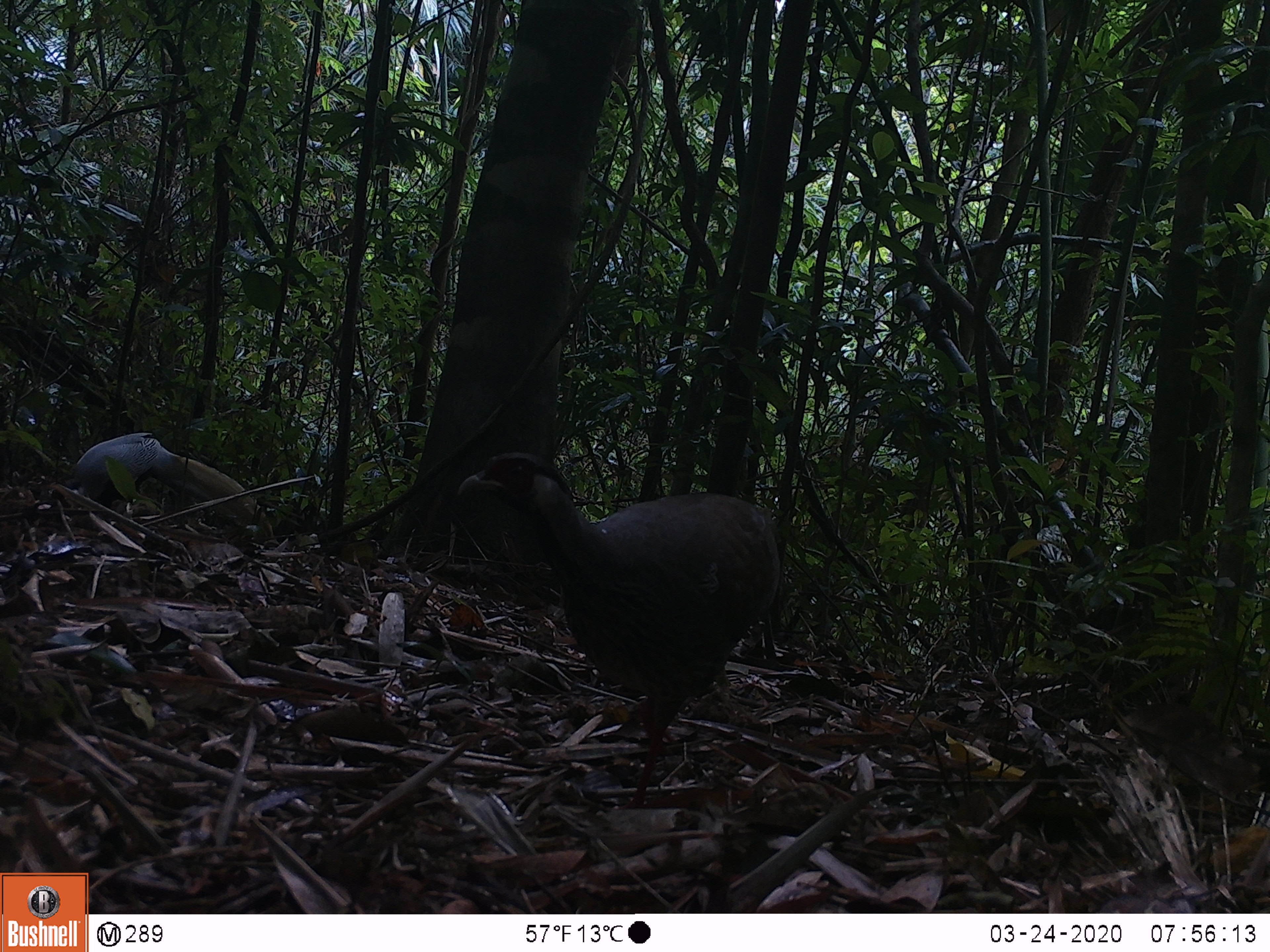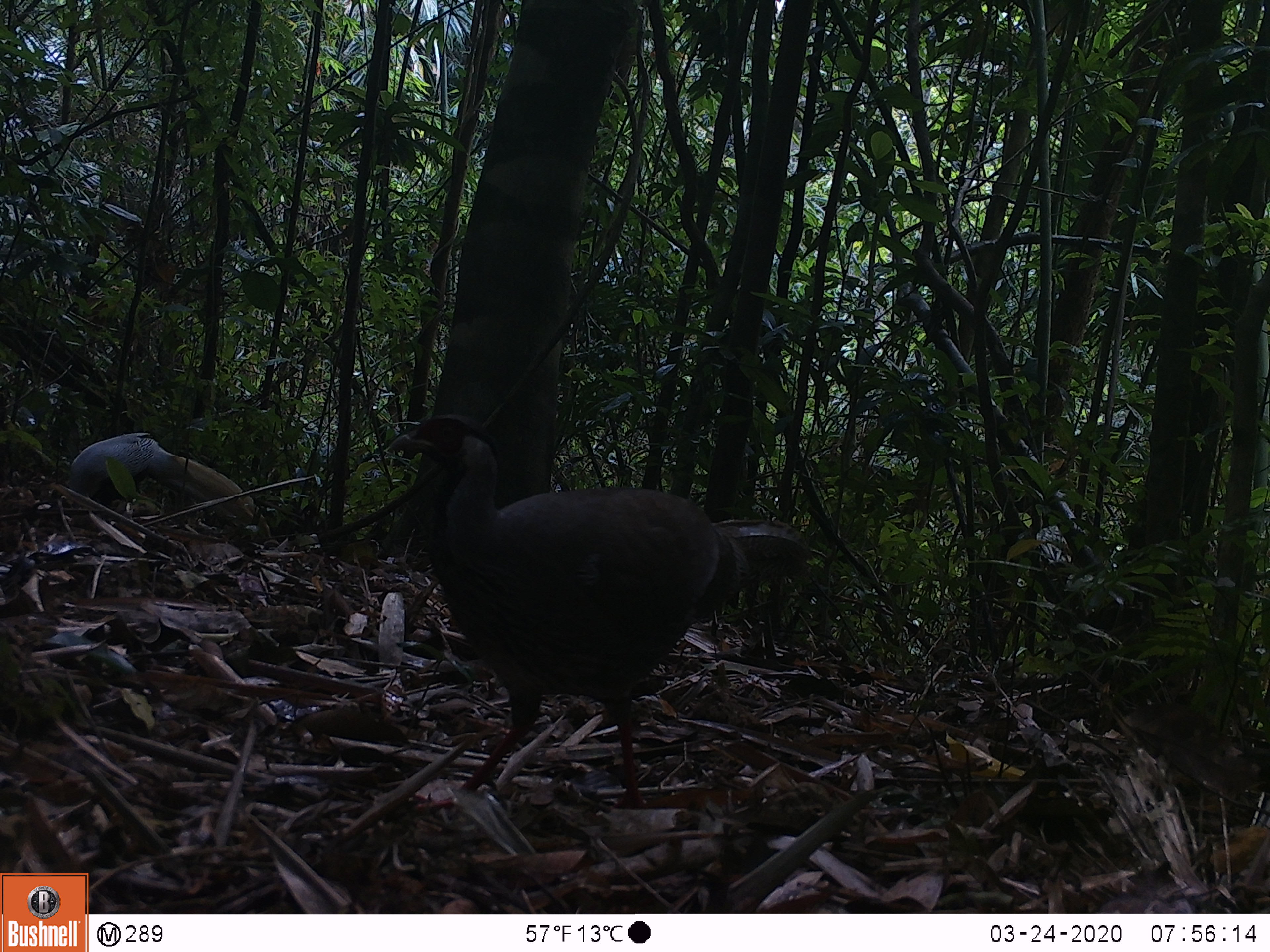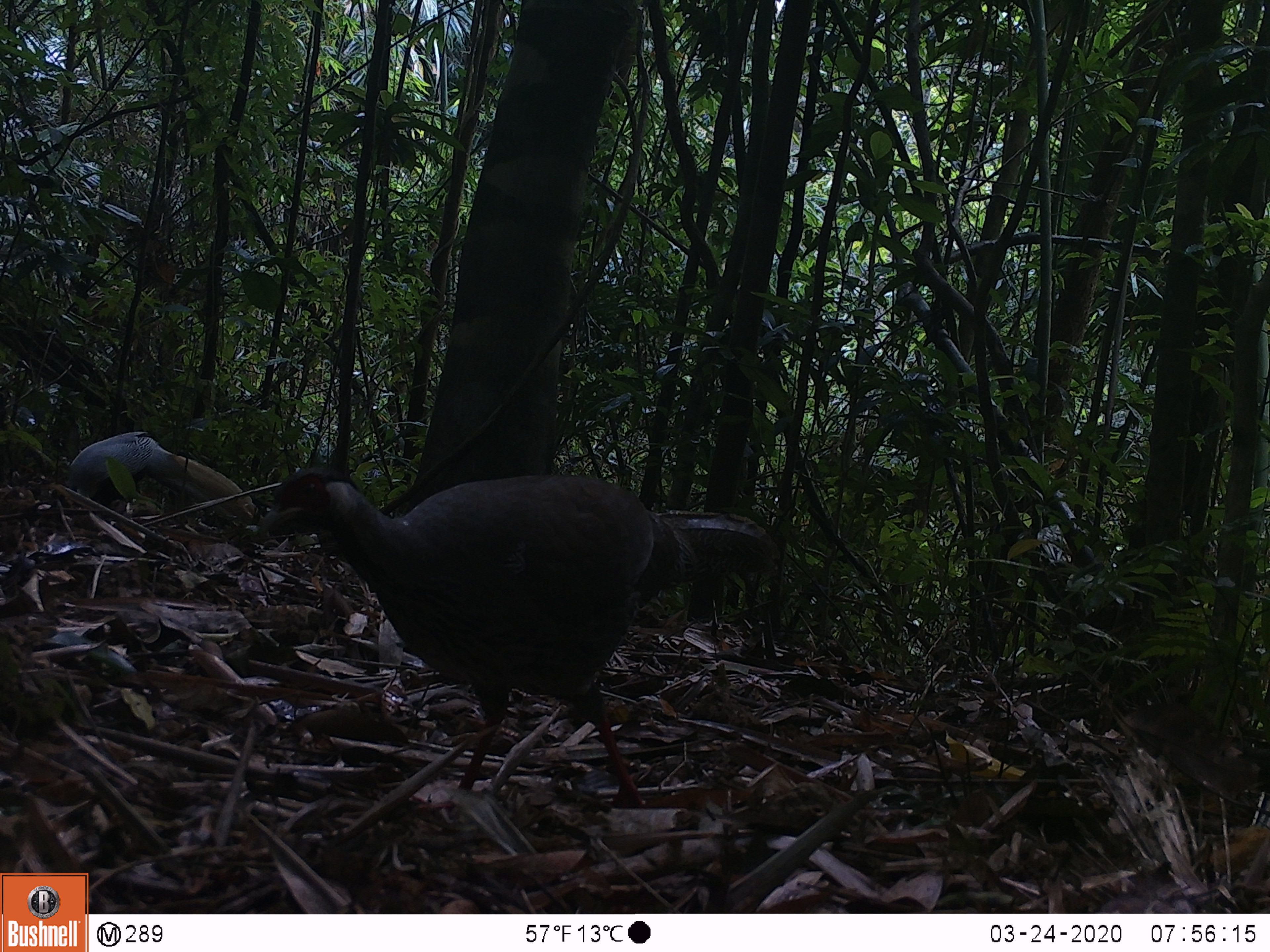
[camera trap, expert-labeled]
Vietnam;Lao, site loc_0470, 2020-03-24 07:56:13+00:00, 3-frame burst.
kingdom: Animalia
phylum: Chordata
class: Aves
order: Galliformes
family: Phasianidae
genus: Lophura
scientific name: Lophura nycthemera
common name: silver pheasant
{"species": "silver pheasant (Lophura nycthemera)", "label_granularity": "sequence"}